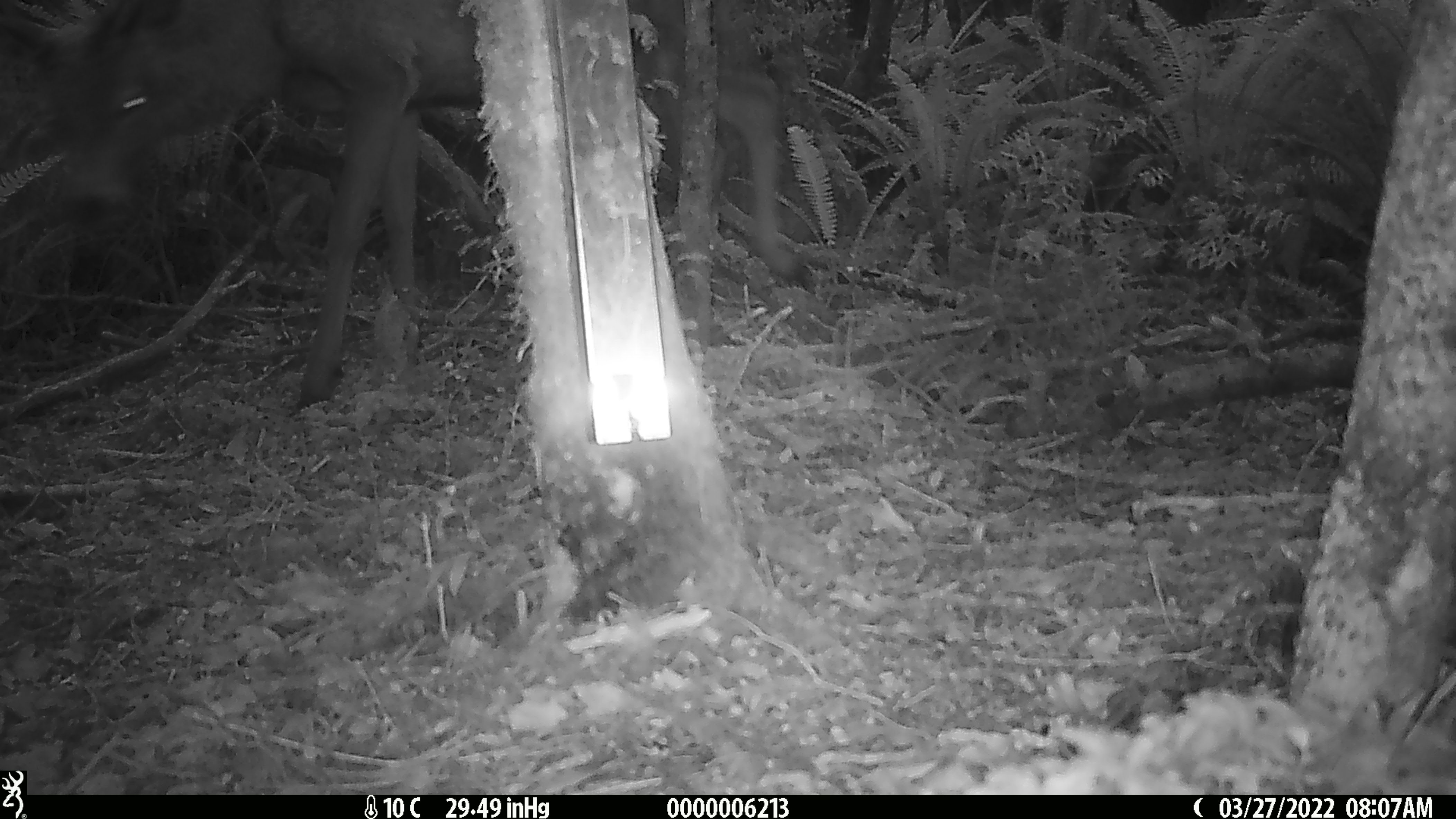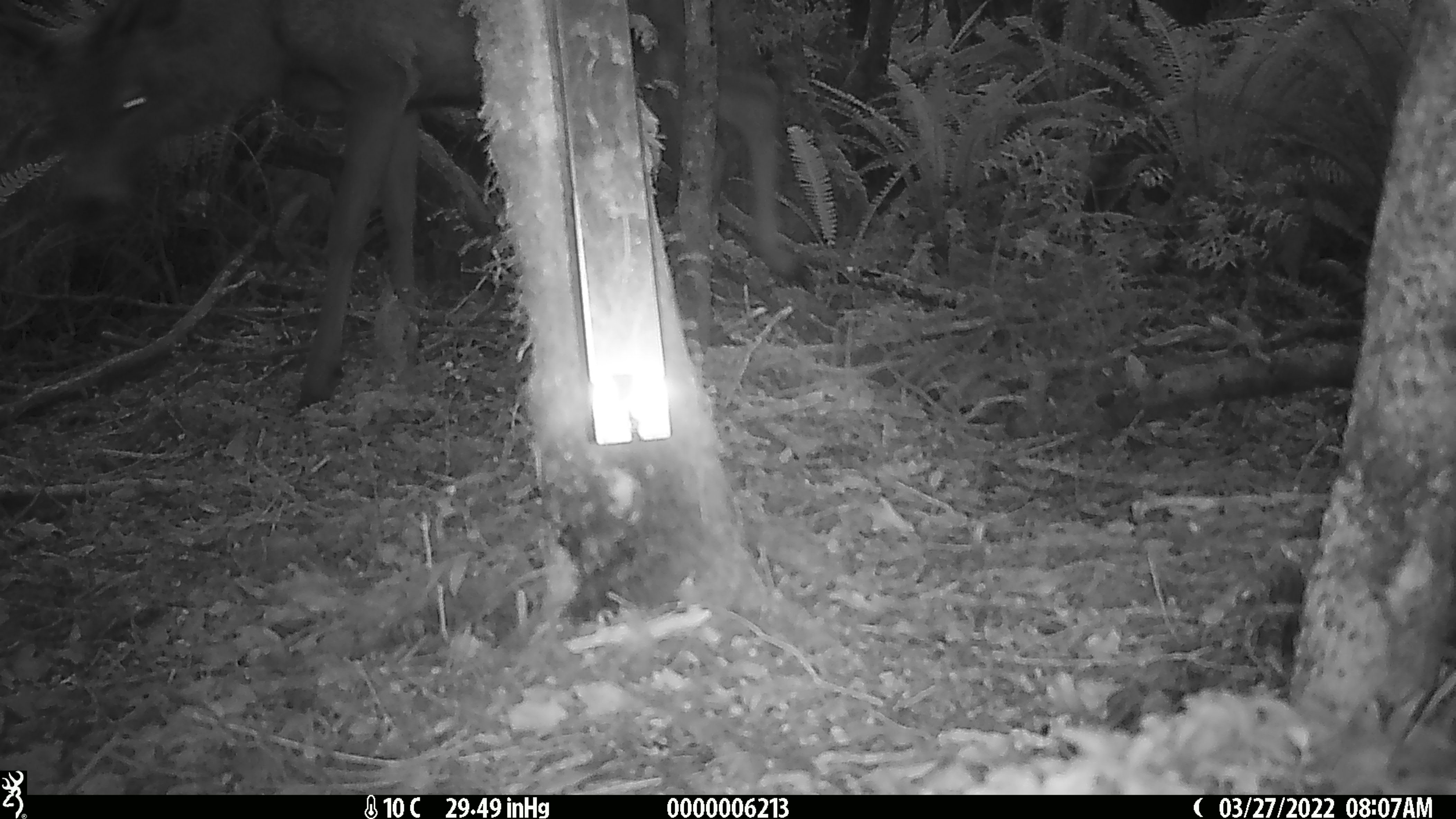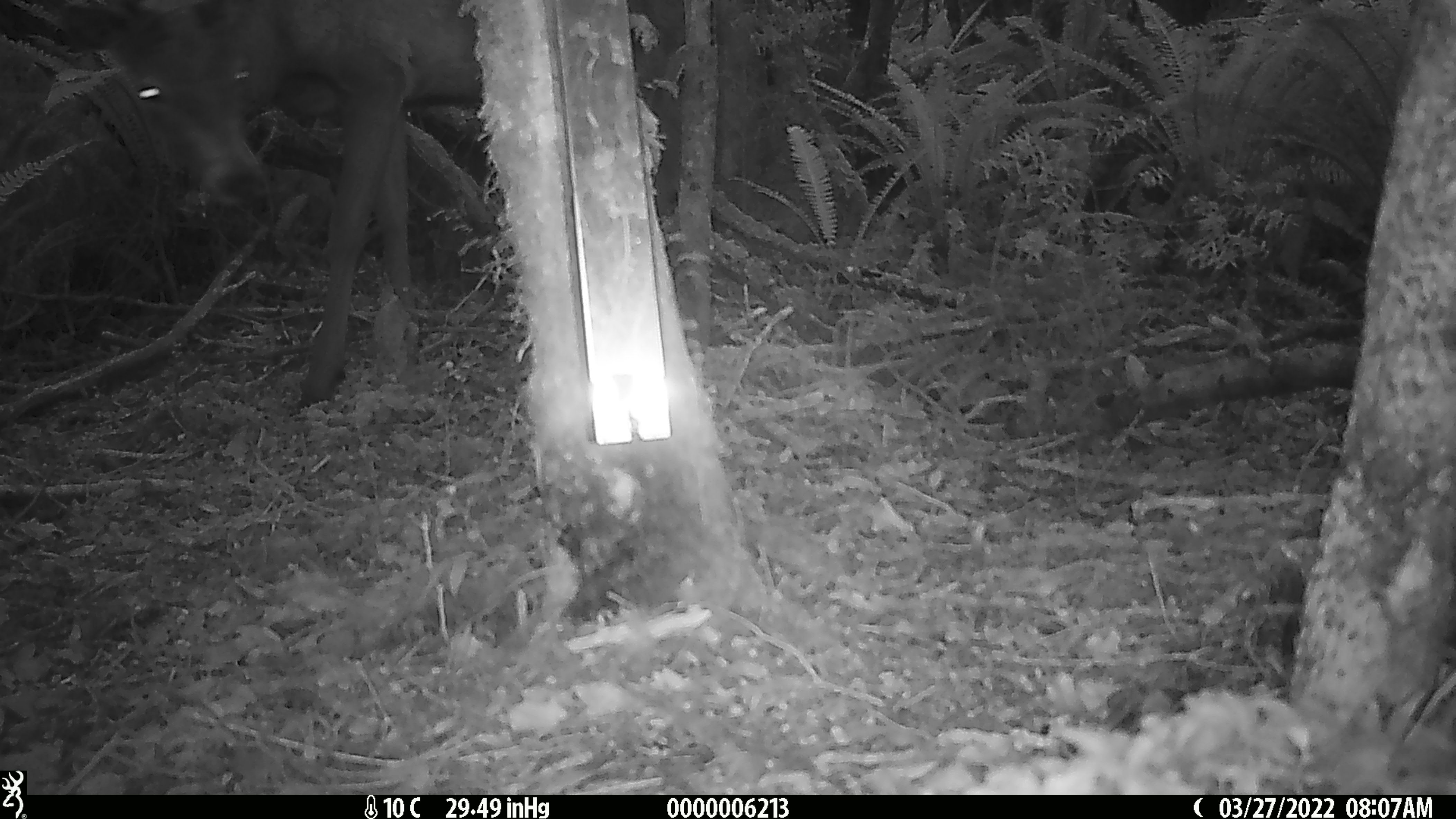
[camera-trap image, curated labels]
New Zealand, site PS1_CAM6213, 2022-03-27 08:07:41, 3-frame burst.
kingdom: Animalia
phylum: Chordata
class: Mammalia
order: Artiodactyla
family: Cervidae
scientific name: Cervidae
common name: deer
Deer (Cervidae).